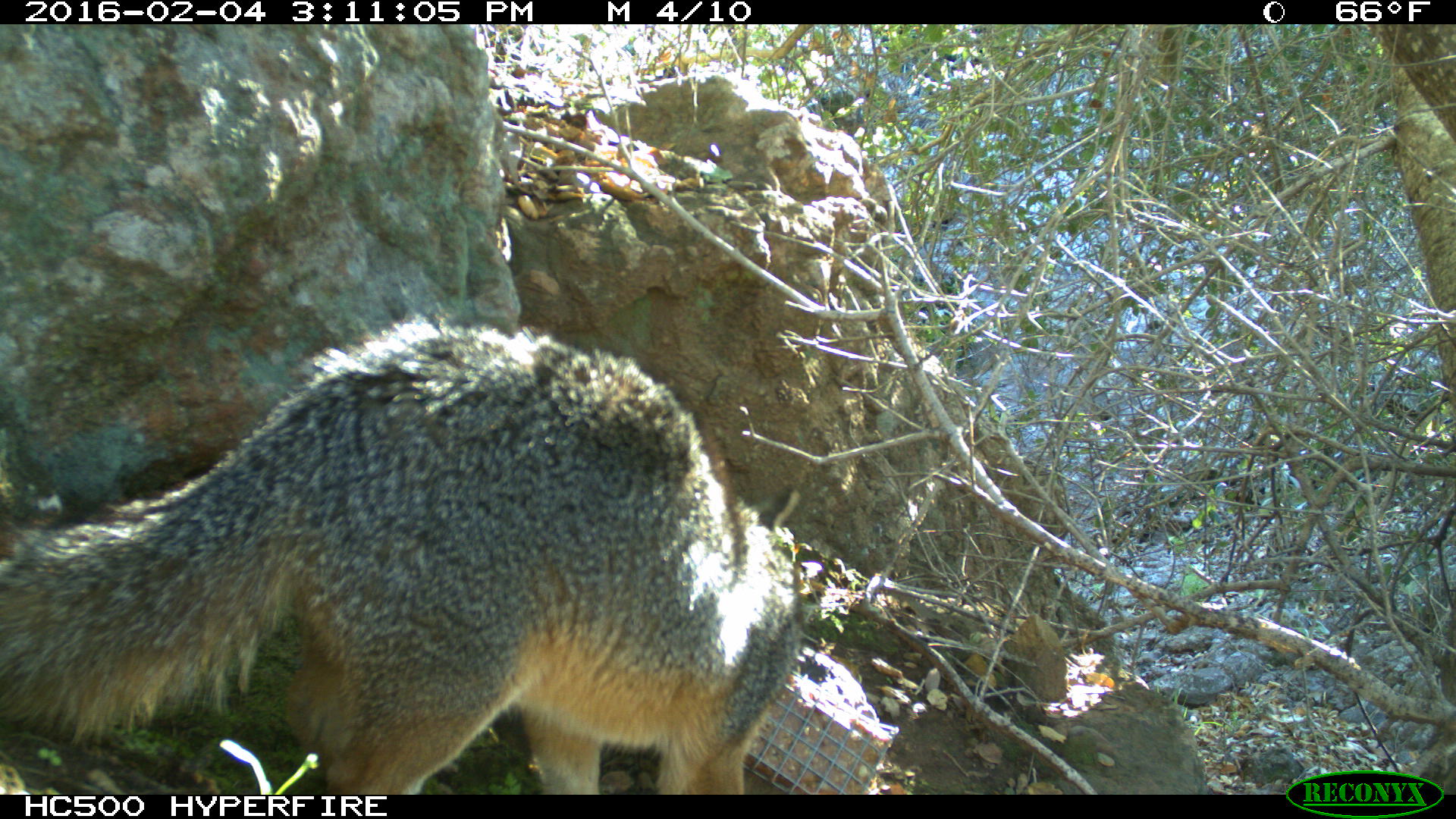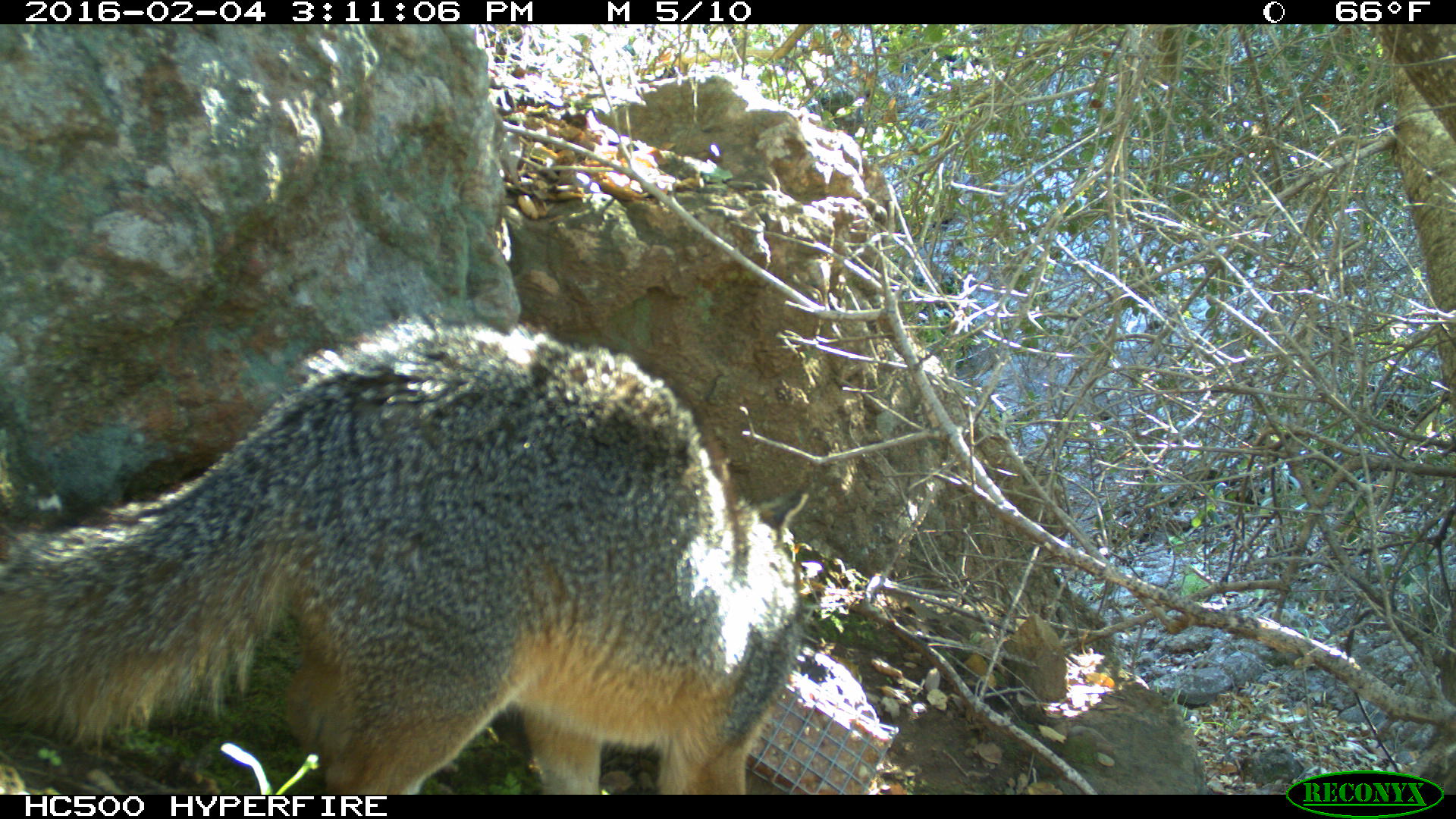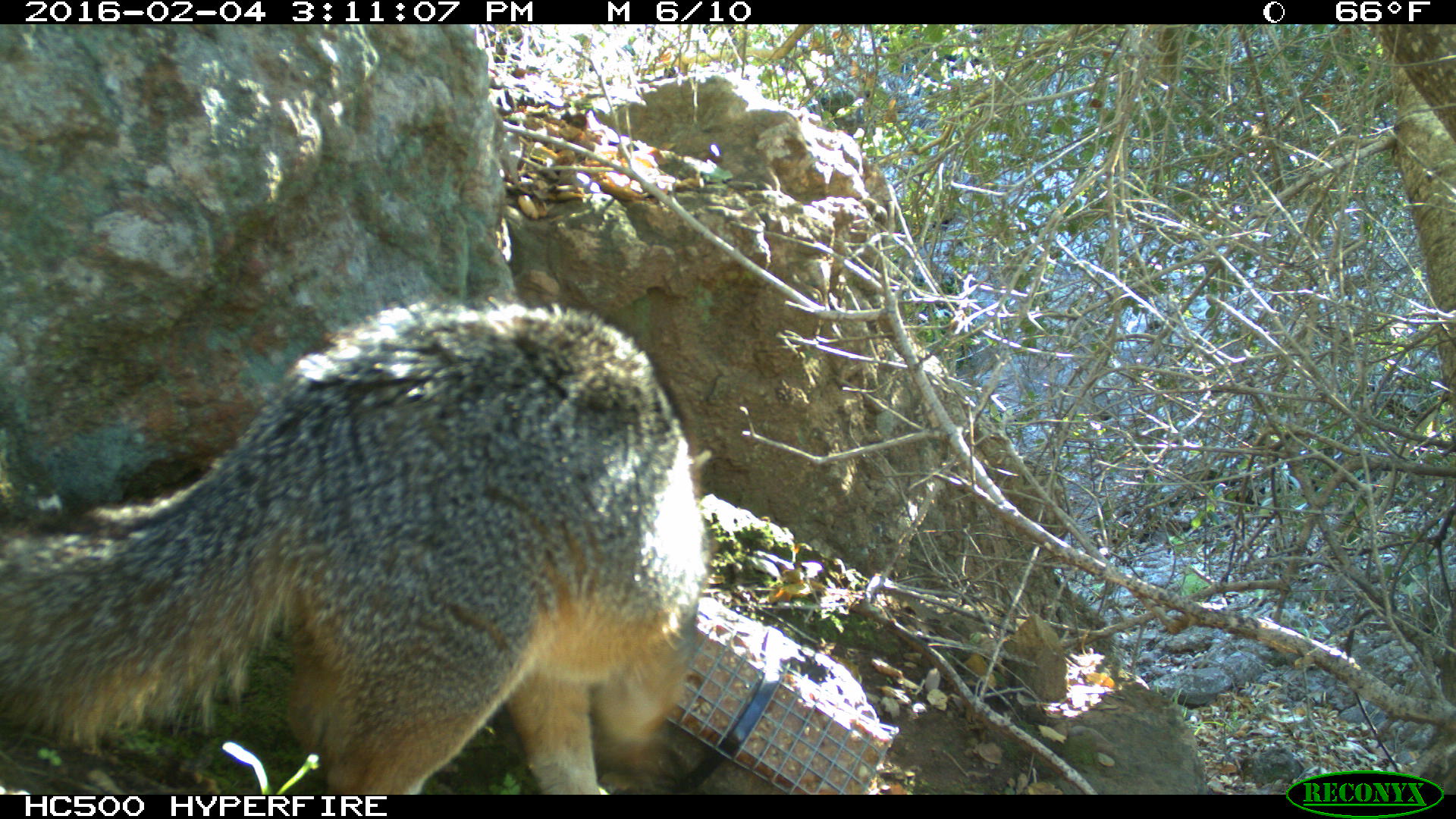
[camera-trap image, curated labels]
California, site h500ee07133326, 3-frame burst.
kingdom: Animalia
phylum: Chordata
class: Mammalia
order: Carnivora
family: Canidae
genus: Urocyon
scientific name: Urocyon littoralis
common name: island fox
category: fox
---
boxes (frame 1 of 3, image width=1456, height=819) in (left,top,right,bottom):
fox: (0,312,801,794)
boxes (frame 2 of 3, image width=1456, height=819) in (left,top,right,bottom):
fox: (0,315,813,793)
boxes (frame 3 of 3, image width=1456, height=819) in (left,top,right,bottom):
fox: (0,294,712,794)